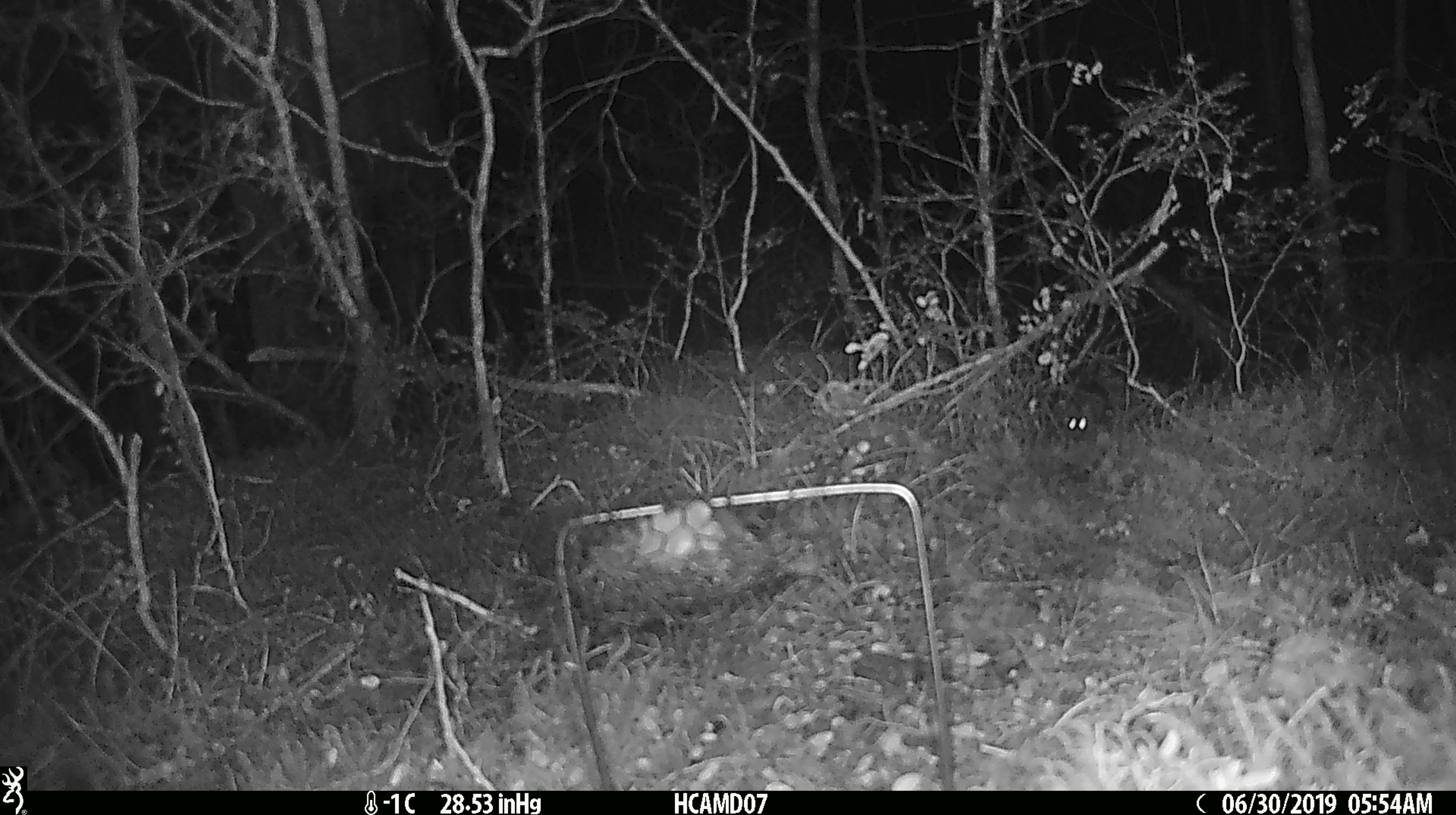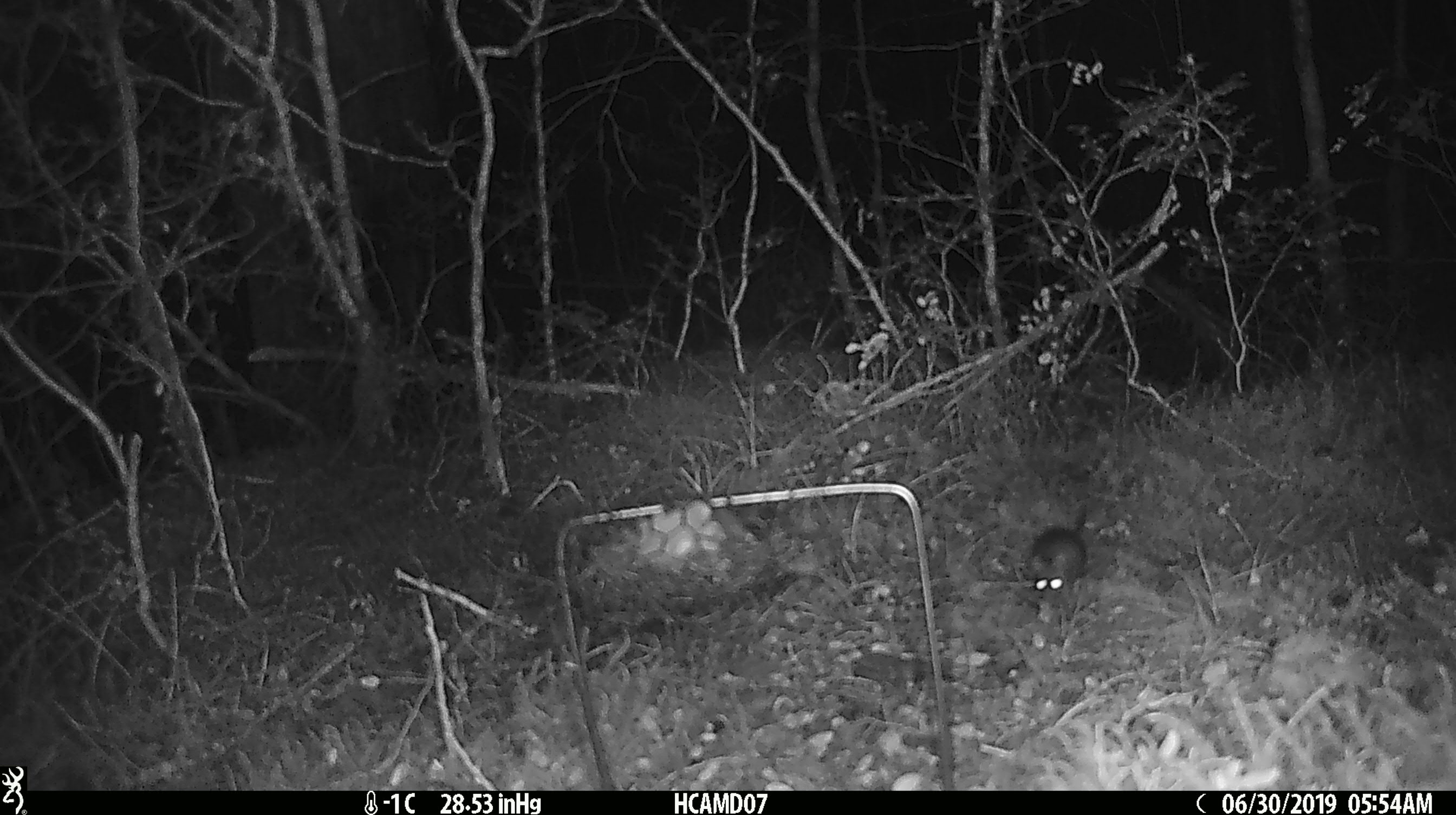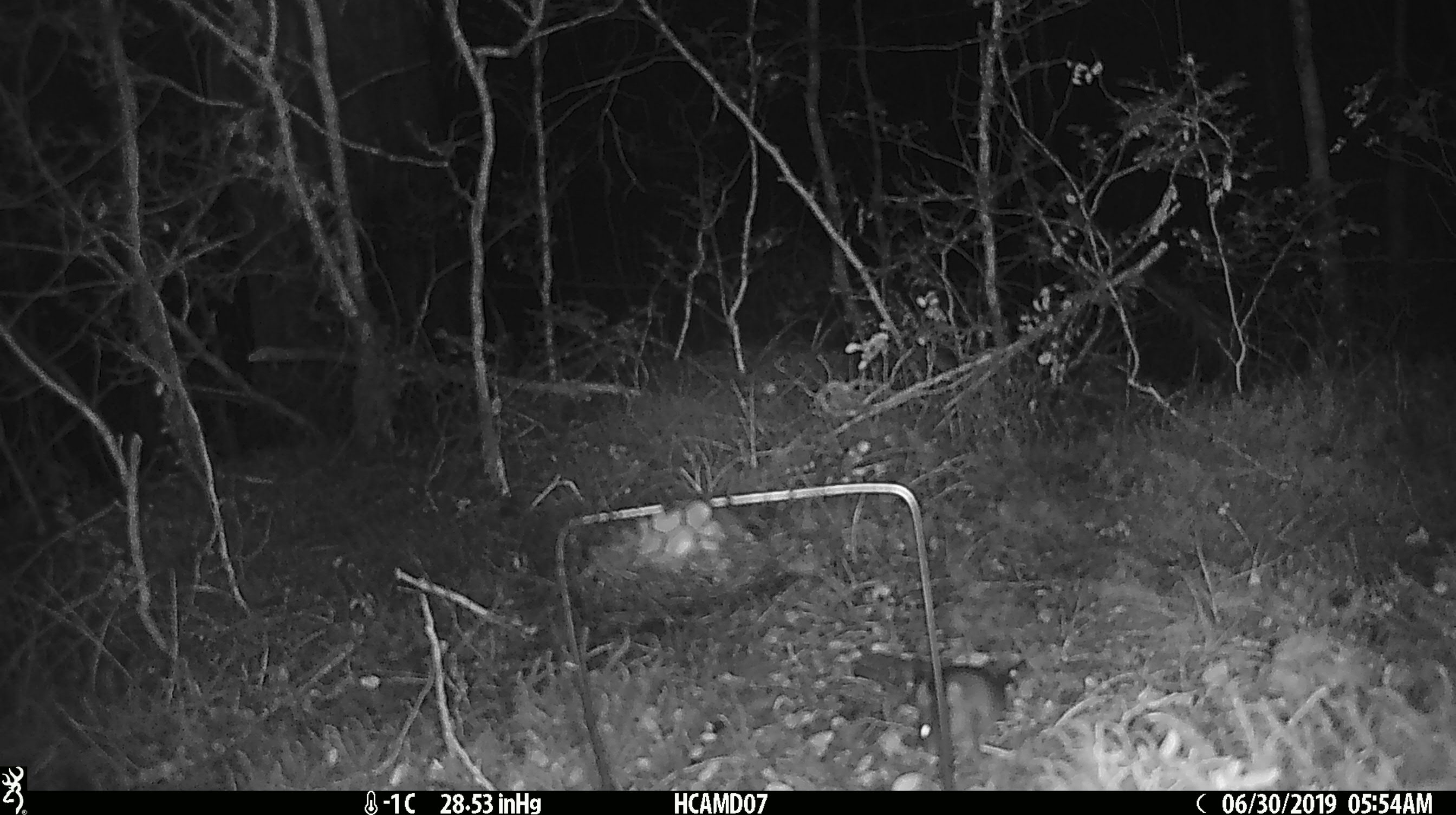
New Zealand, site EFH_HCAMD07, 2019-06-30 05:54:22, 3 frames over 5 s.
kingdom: Animalia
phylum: Chordata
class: Mammalia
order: Rodentia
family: Muridae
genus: Mus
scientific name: Mus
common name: mouse